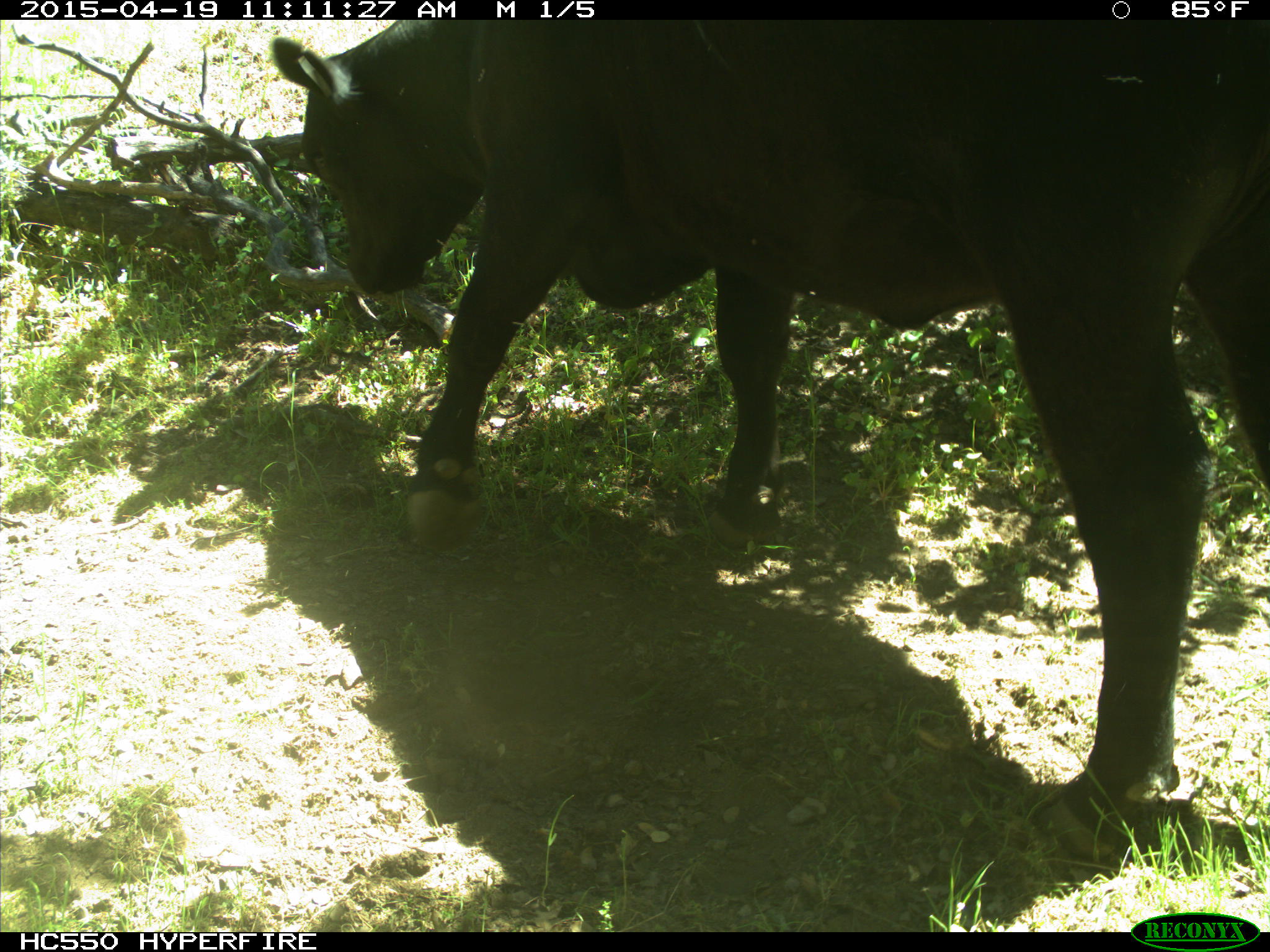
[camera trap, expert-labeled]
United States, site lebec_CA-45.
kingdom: Animalia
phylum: Chordata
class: Mammalia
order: Artiodactyla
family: Bovidae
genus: Bos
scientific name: Bos taurus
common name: domestic cow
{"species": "Bos taurus (domestic cow)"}